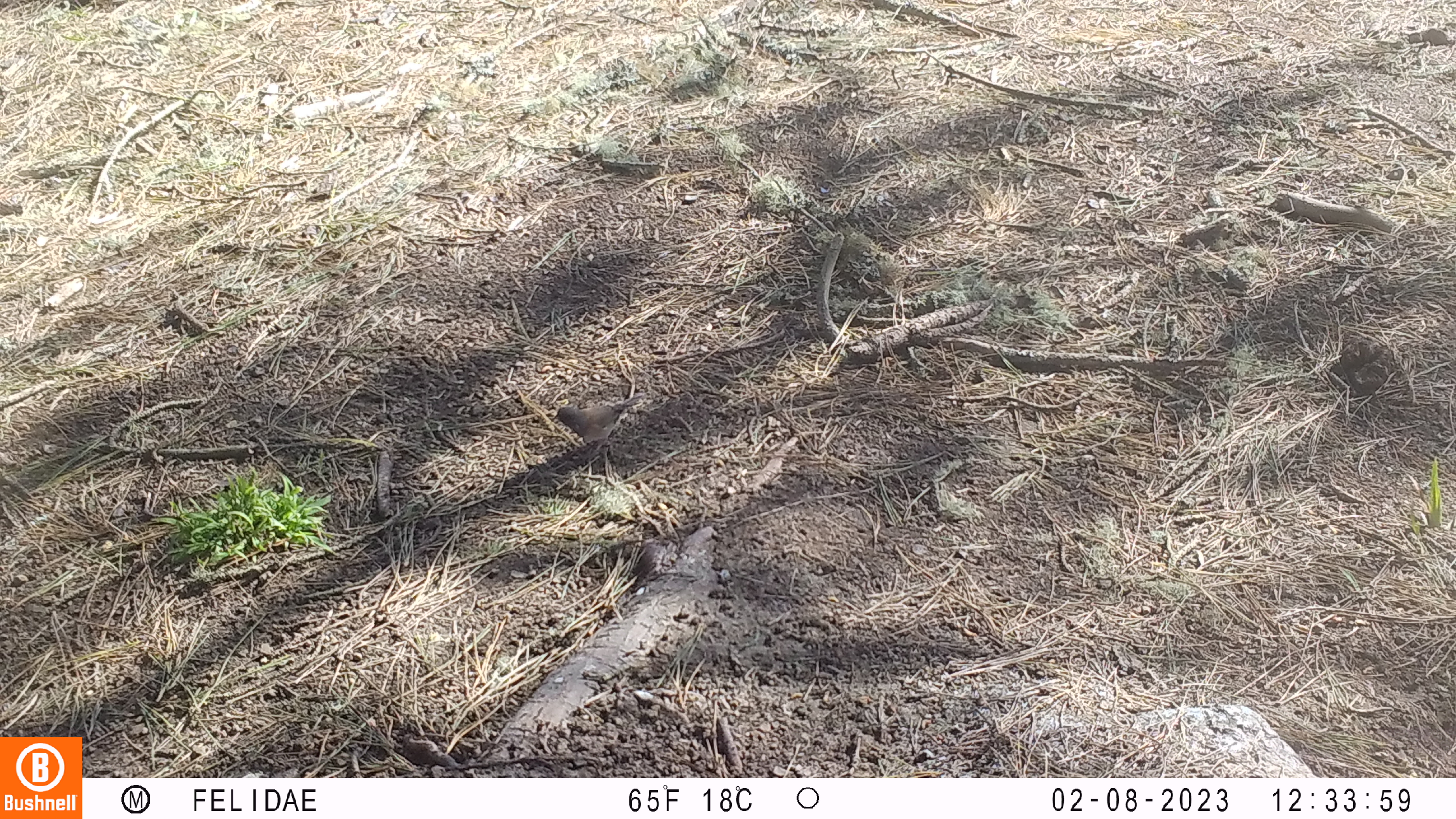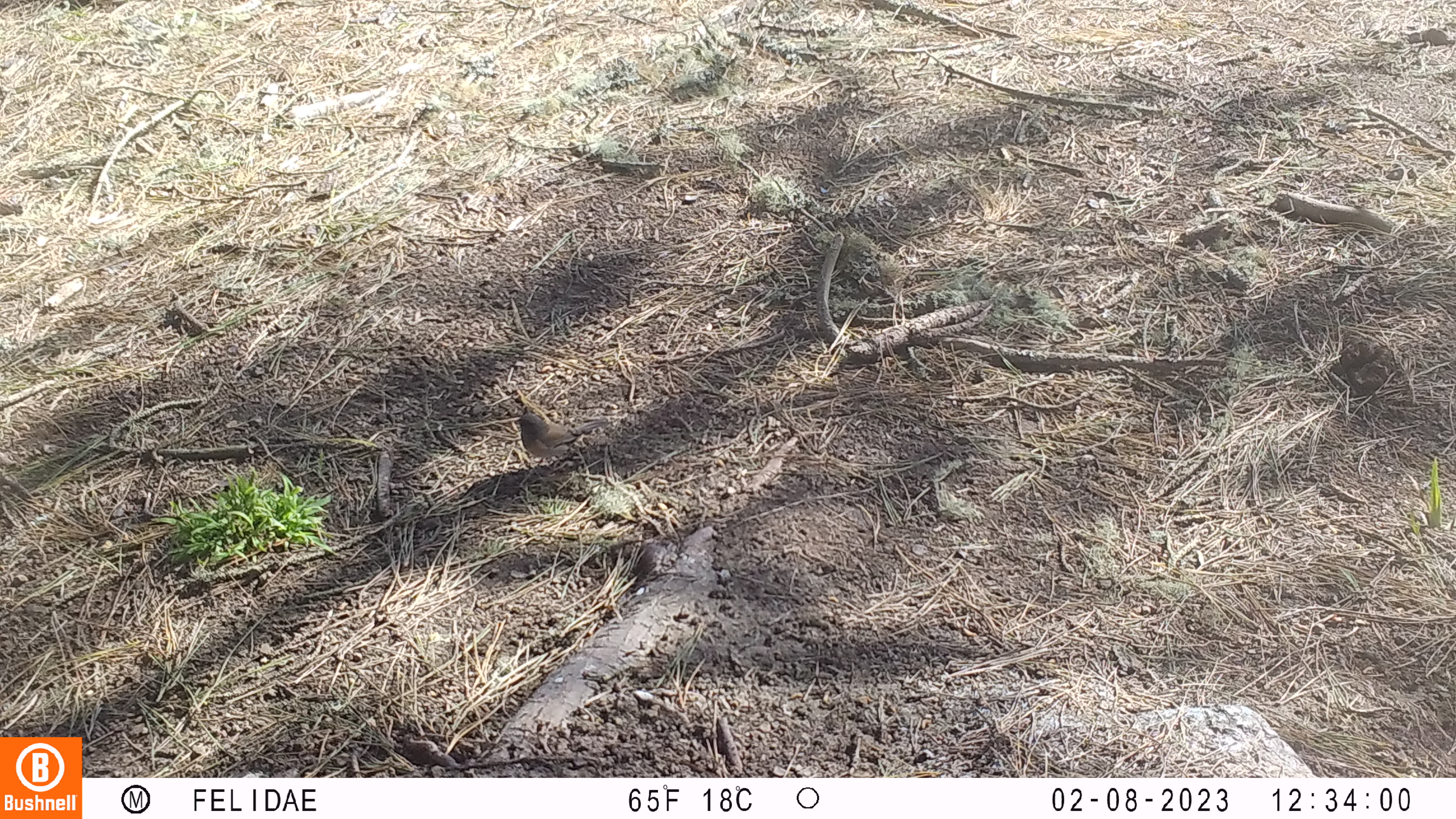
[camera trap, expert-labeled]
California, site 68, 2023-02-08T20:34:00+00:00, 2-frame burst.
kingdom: Animalia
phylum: Chordata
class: Aves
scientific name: Aves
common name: bird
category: unknown bird